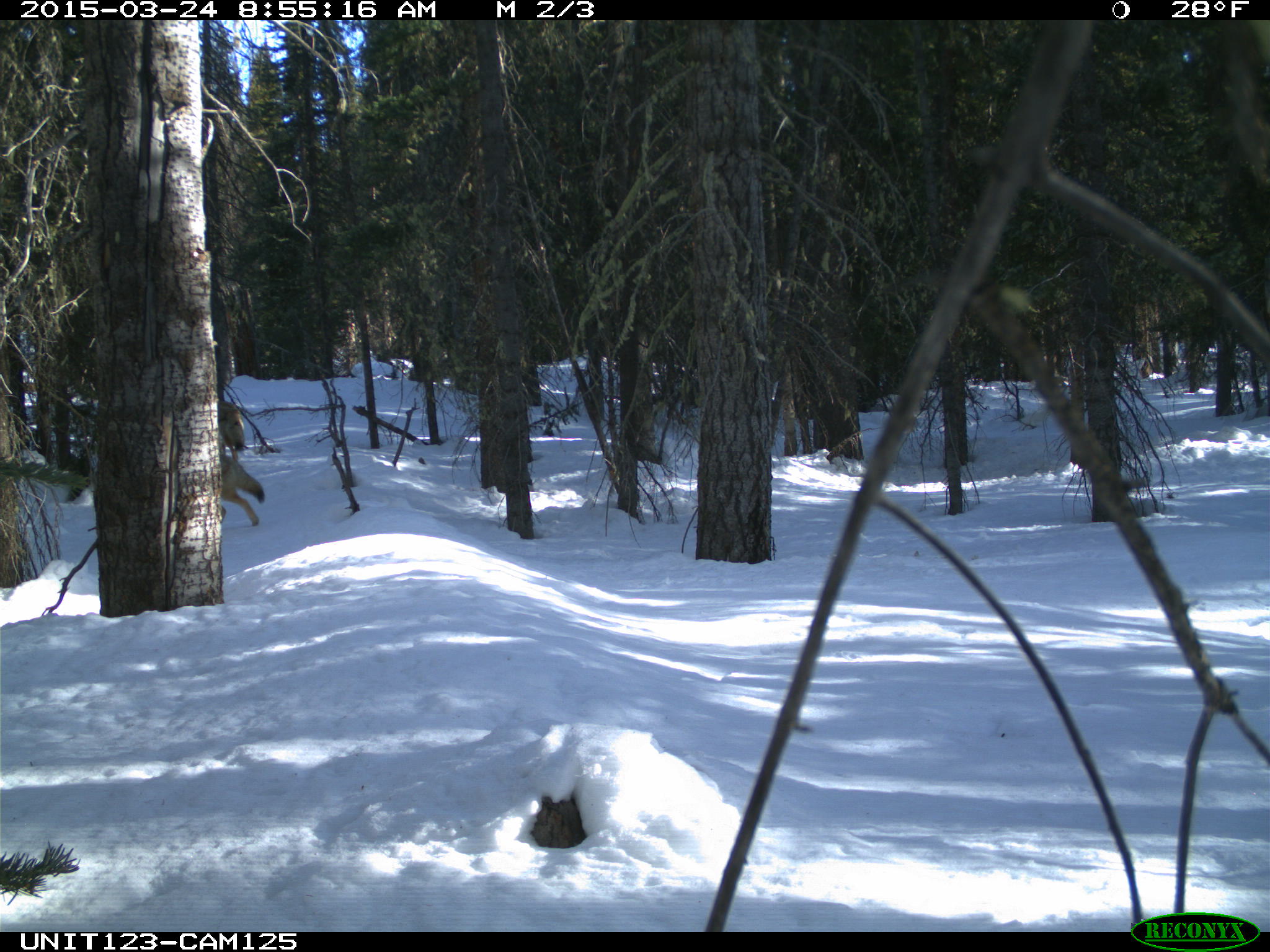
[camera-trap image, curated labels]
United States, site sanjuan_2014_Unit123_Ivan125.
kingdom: Animalia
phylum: Chordata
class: Mammalia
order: Carnivora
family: Canidae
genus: Canis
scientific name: Canis latrans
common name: coyote